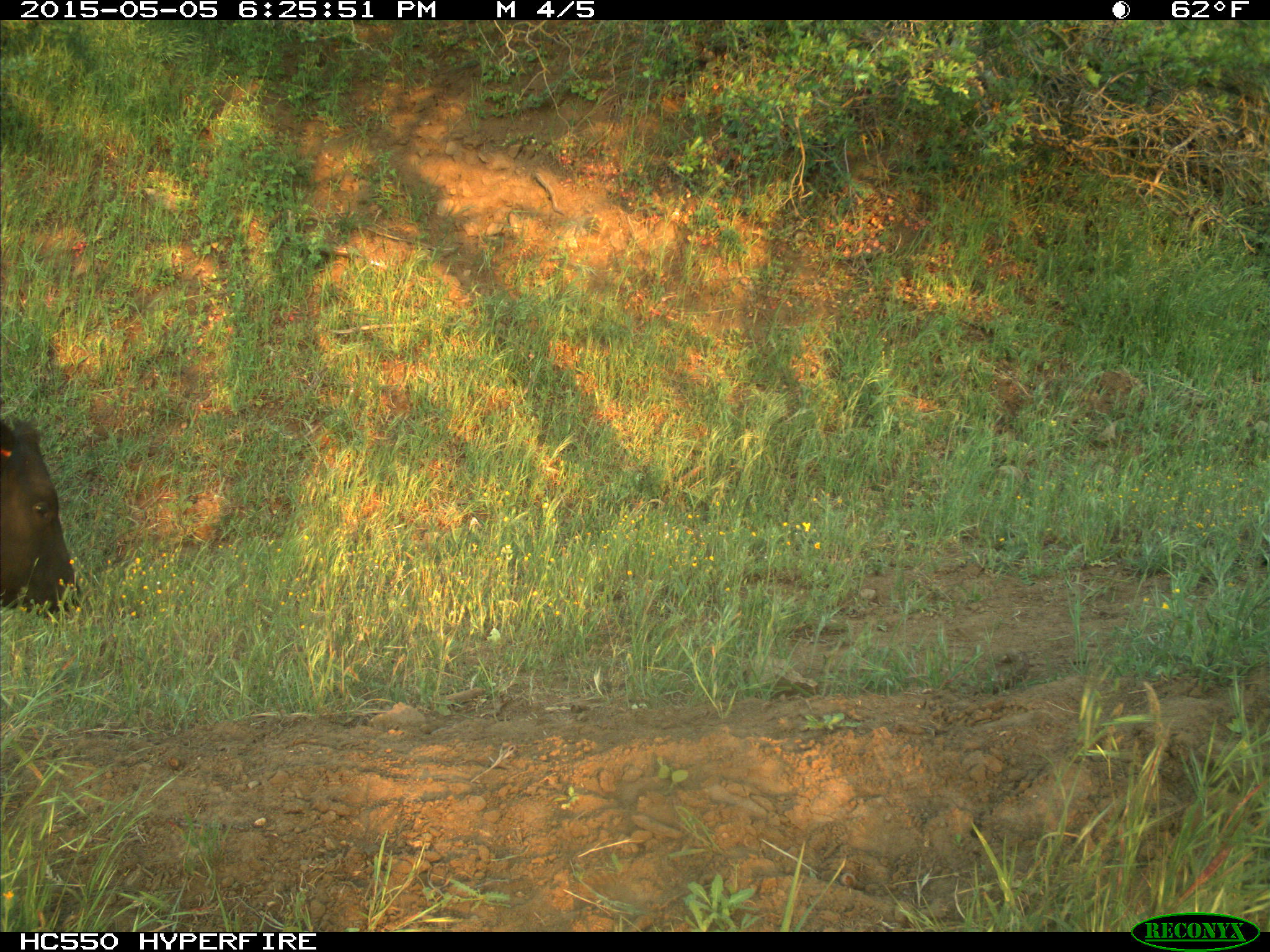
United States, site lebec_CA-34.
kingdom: Animalia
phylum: Chordata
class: Mammalia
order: Artiodactyla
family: Bovidae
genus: Bos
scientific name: Bos taurus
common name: domestic cow